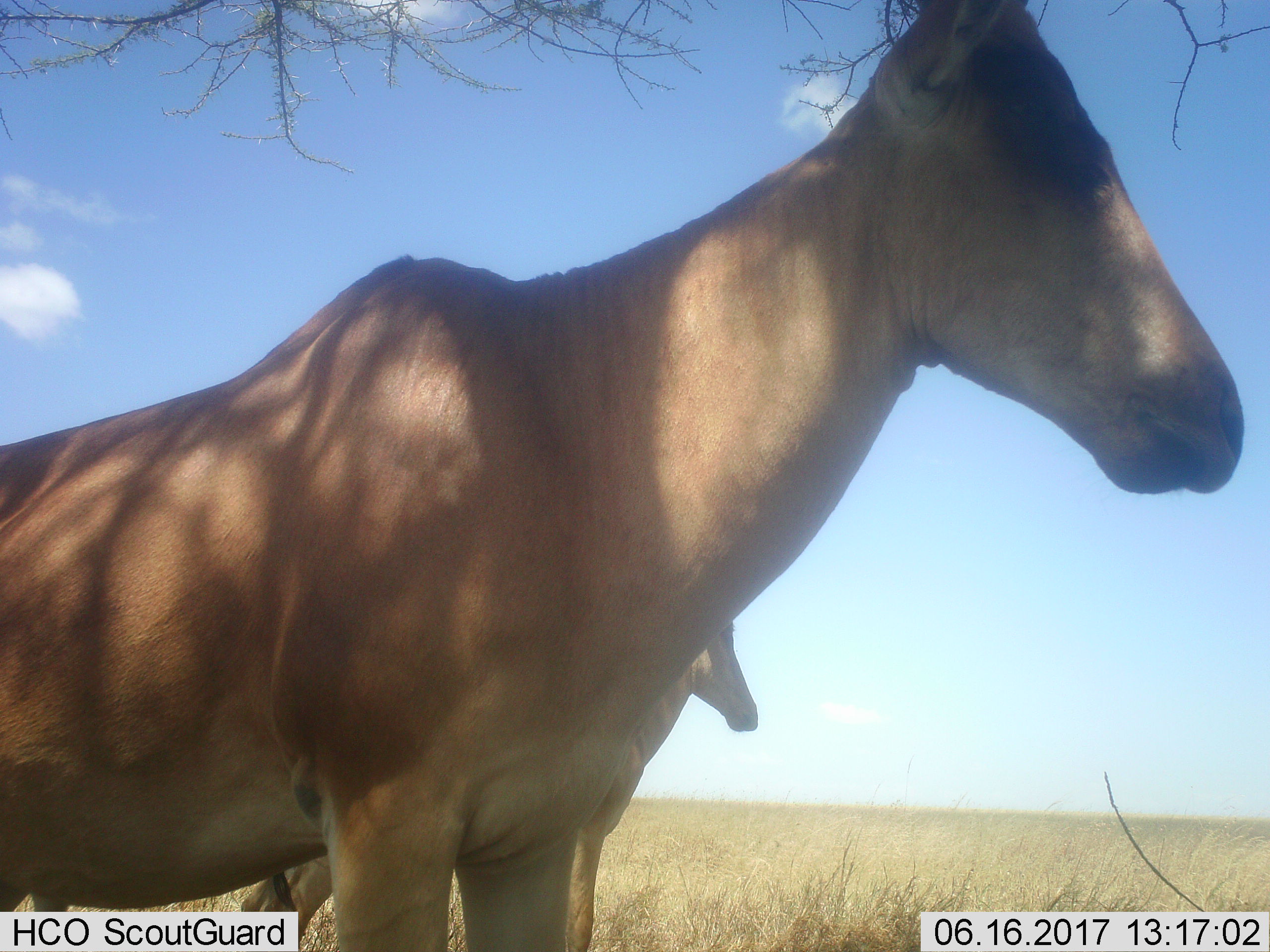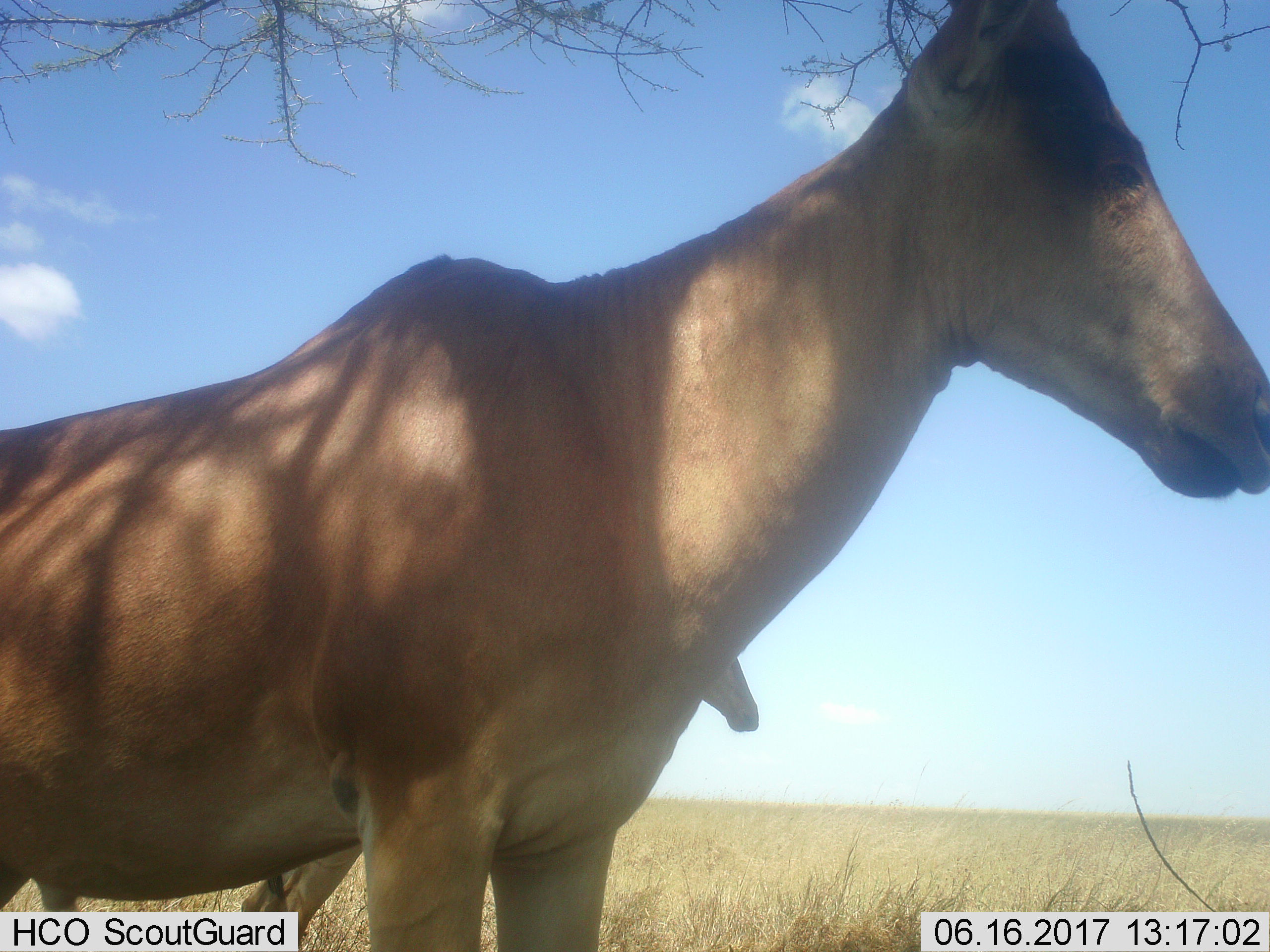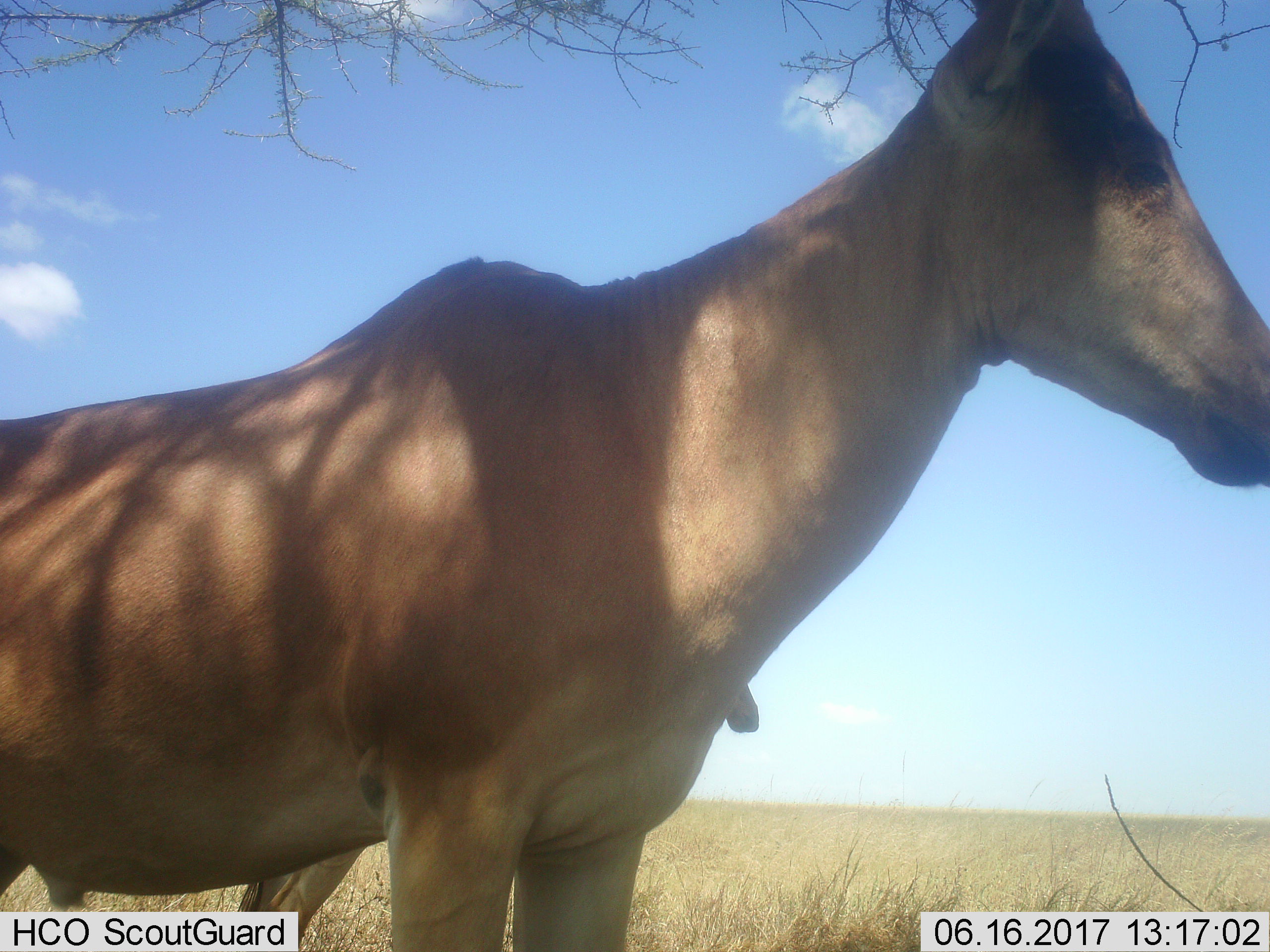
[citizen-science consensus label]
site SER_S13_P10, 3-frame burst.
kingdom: Animalia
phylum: Chordata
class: Mammalia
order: Artiodactyla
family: Bovidae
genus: Alcelaphus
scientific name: Alcelaphus buselaphus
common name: hartebeest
Hartebeest (Alcelaphus buselaphus), count 2. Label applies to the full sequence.